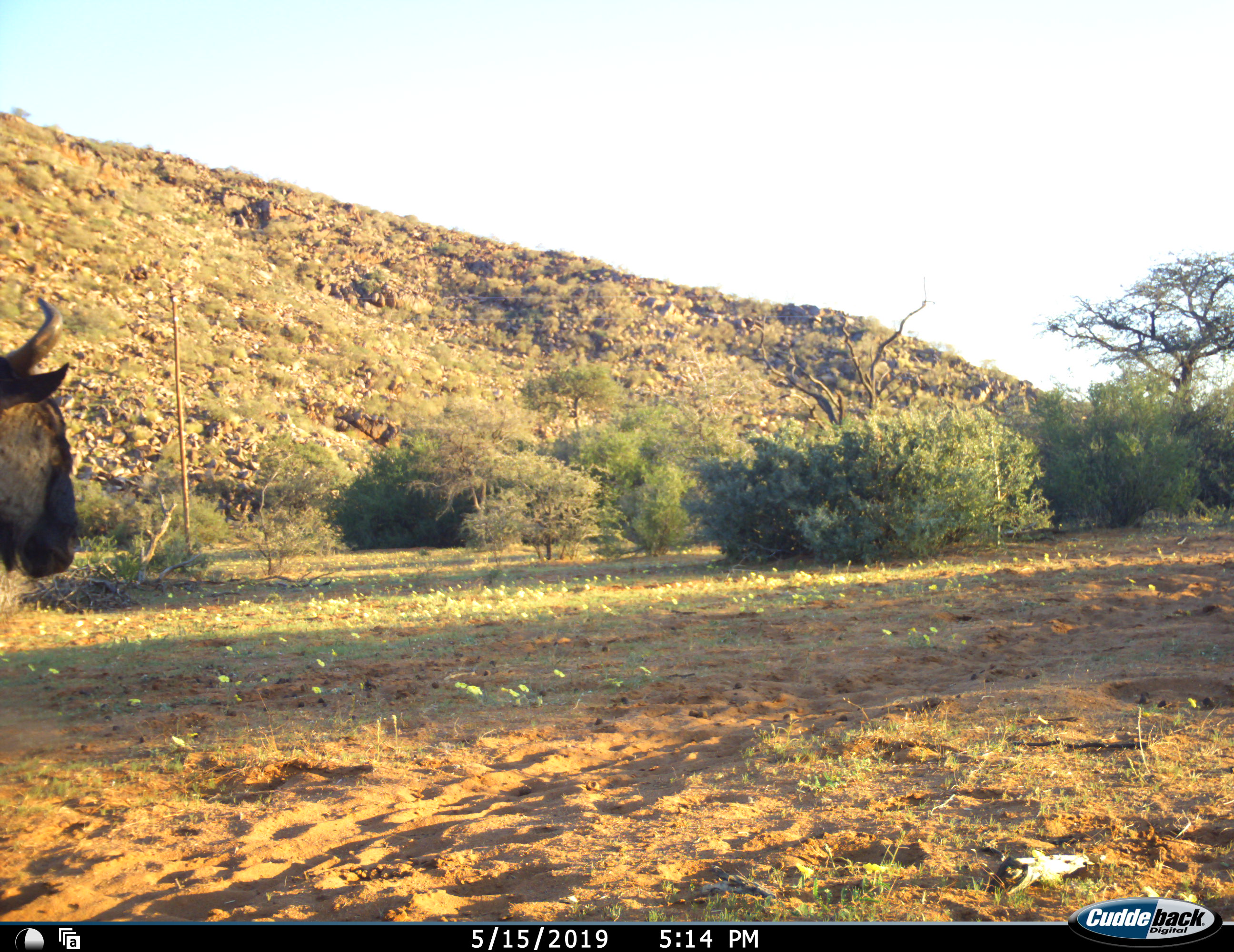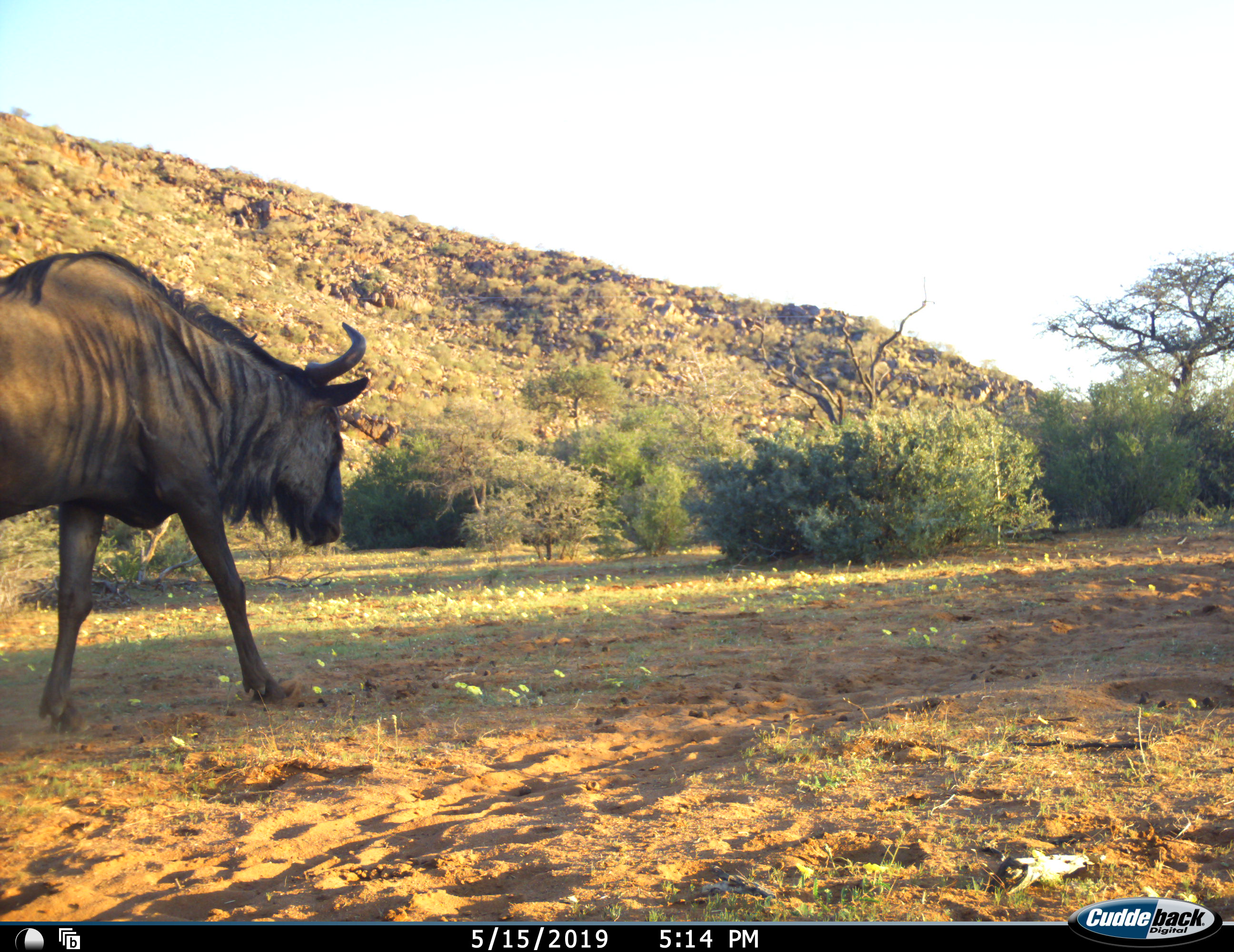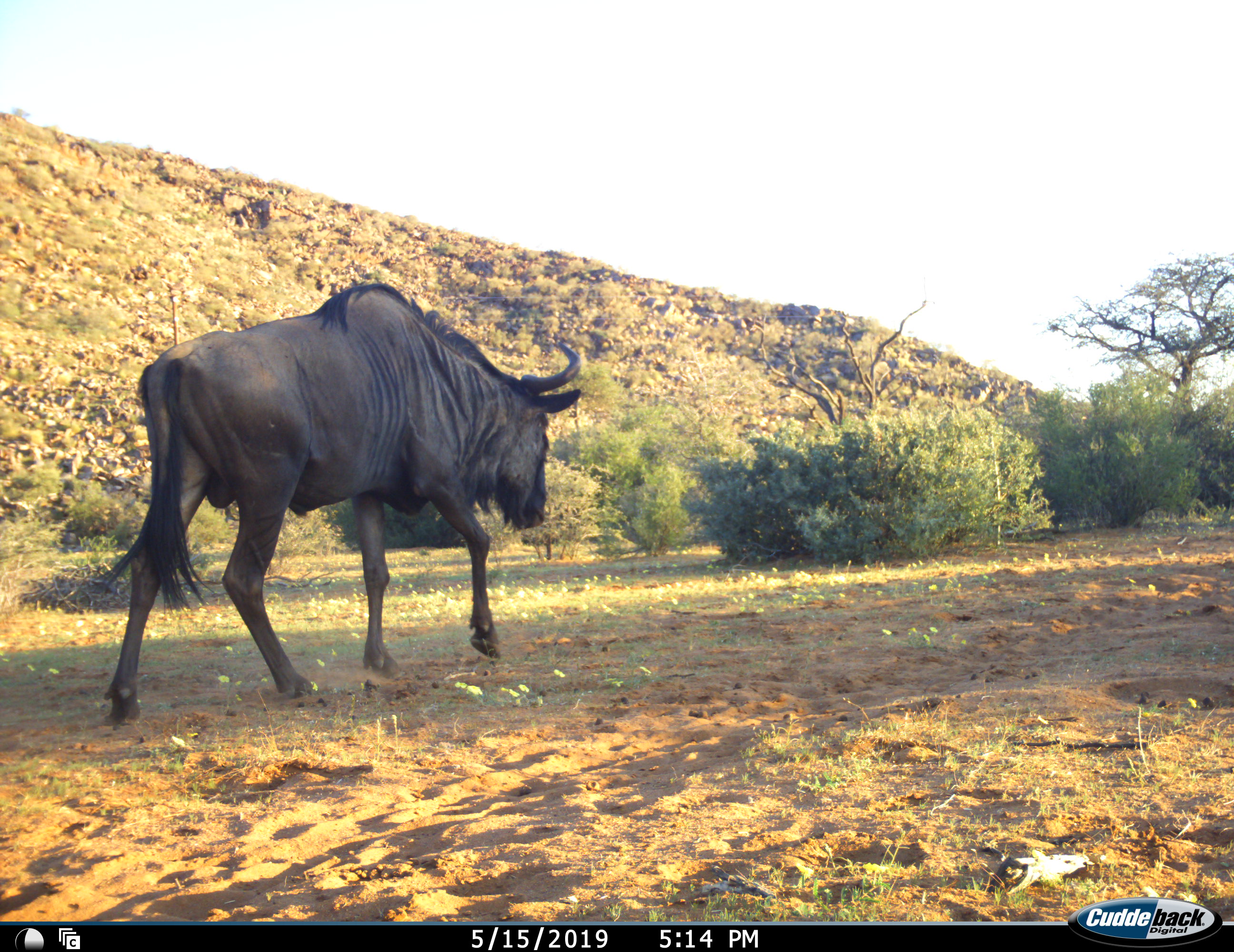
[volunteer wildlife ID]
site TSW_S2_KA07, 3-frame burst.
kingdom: Animalia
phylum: Chordata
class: Mammalia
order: Artiodactyla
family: Bovidae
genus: Connochaetes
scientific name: Connochaetes taurinus taurinus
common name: blue wildebeest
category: wildebeestblue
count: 1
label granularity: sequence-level